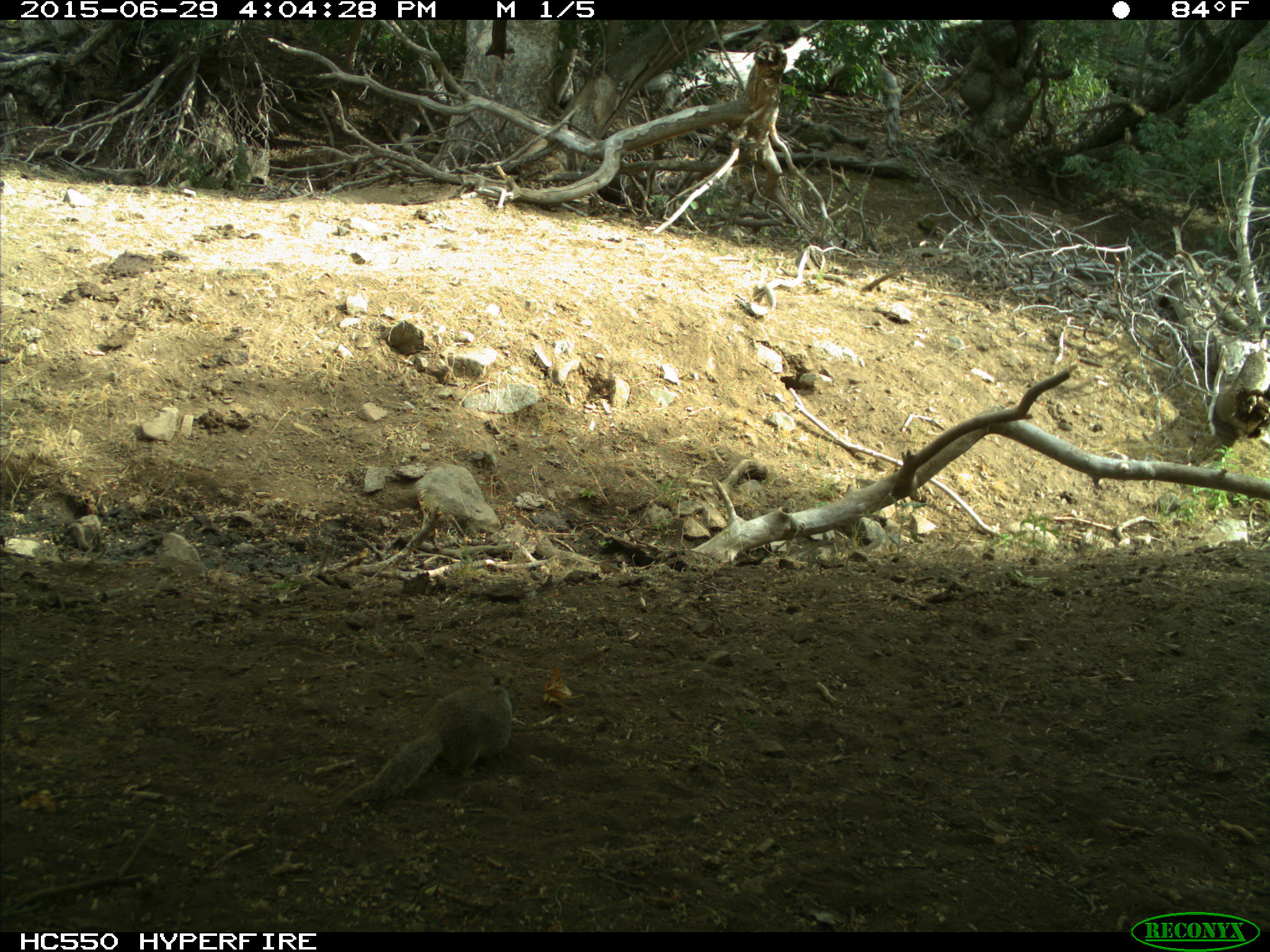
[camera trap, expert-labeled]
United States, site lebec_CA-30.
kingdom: Animalia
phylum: Chordata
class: Mammalia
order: Rodentia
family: Sciuridae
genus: Otospermophilus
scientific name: Otospermophilus beecheyi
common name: california ground squirrel